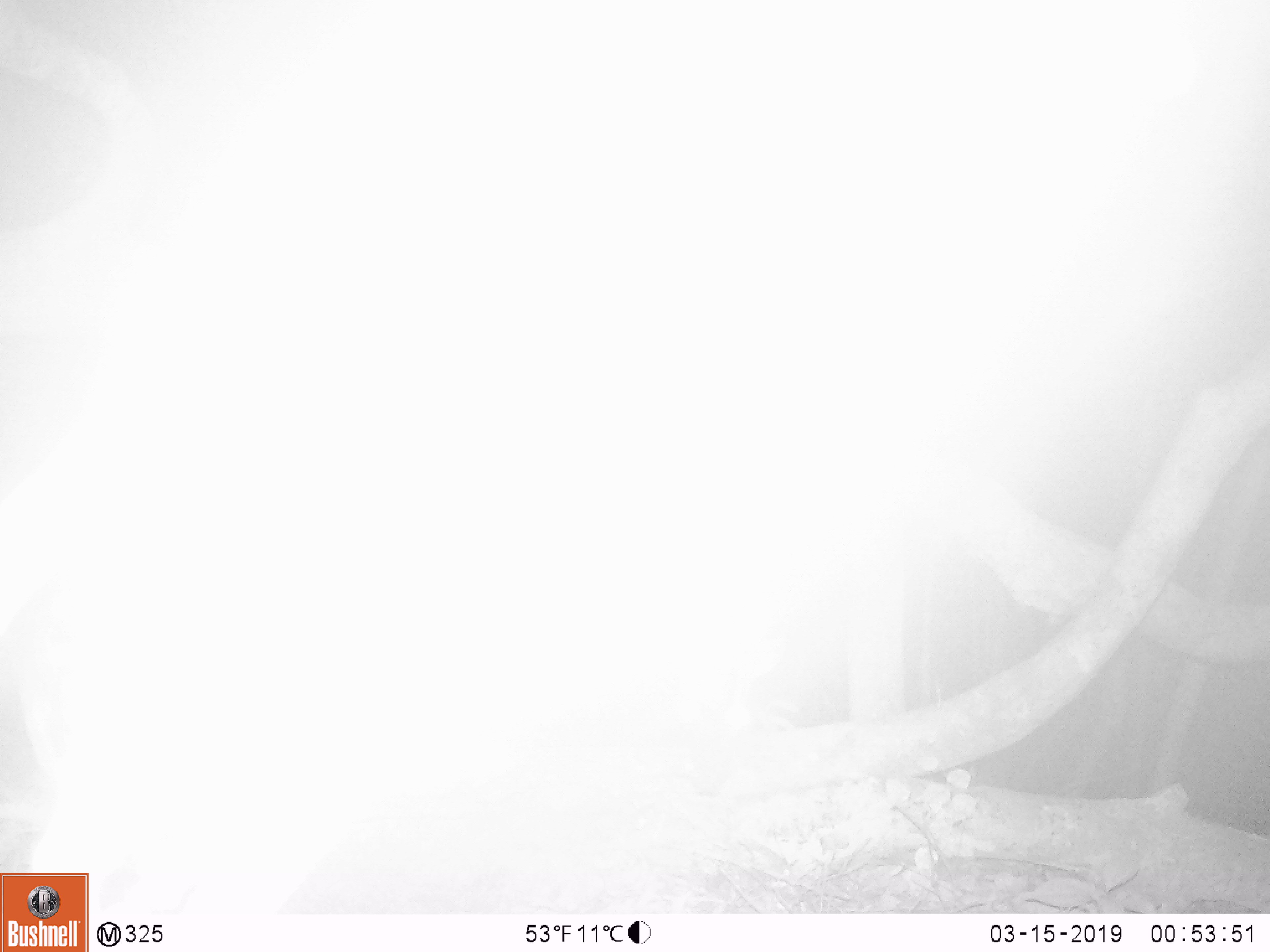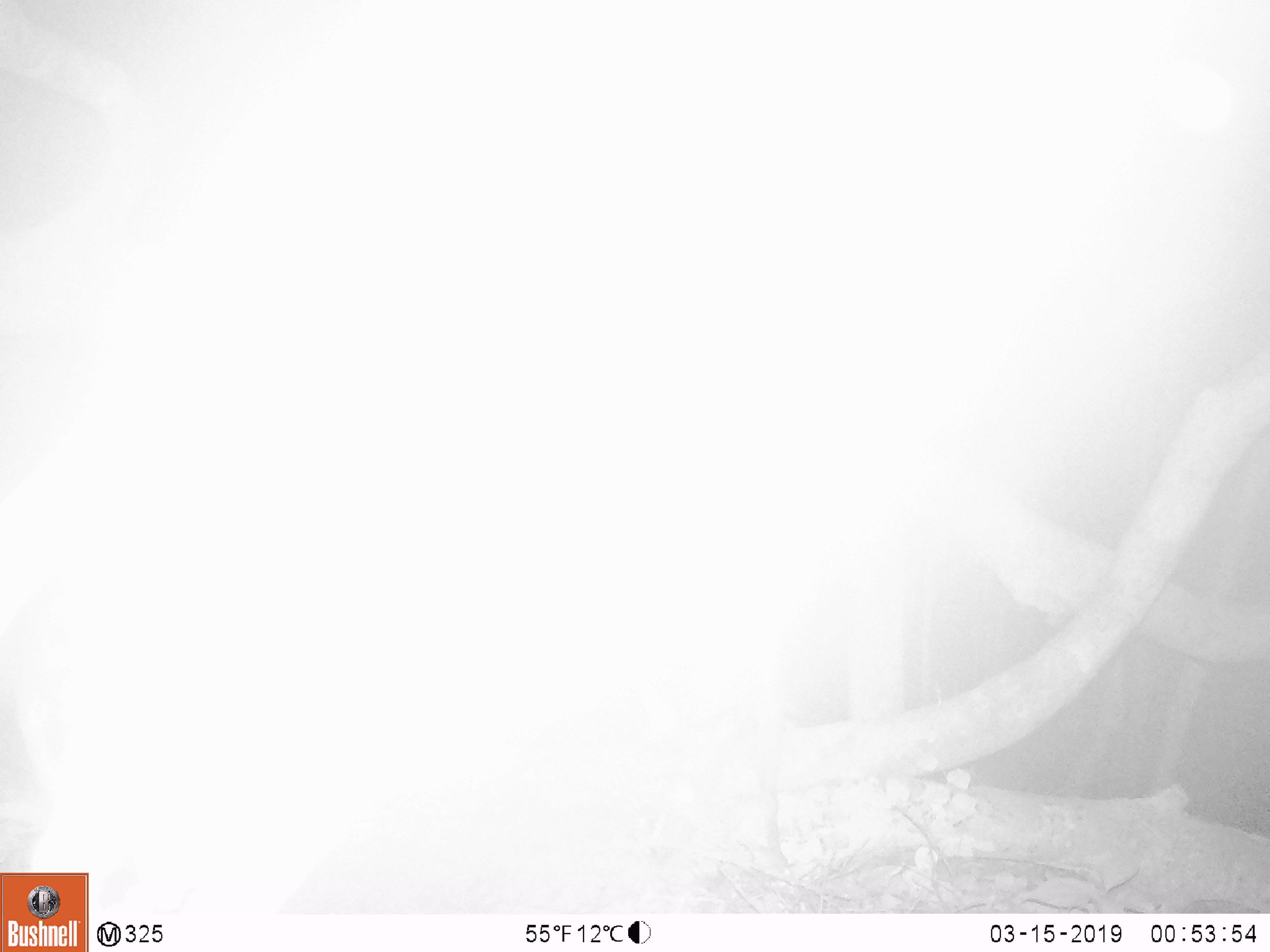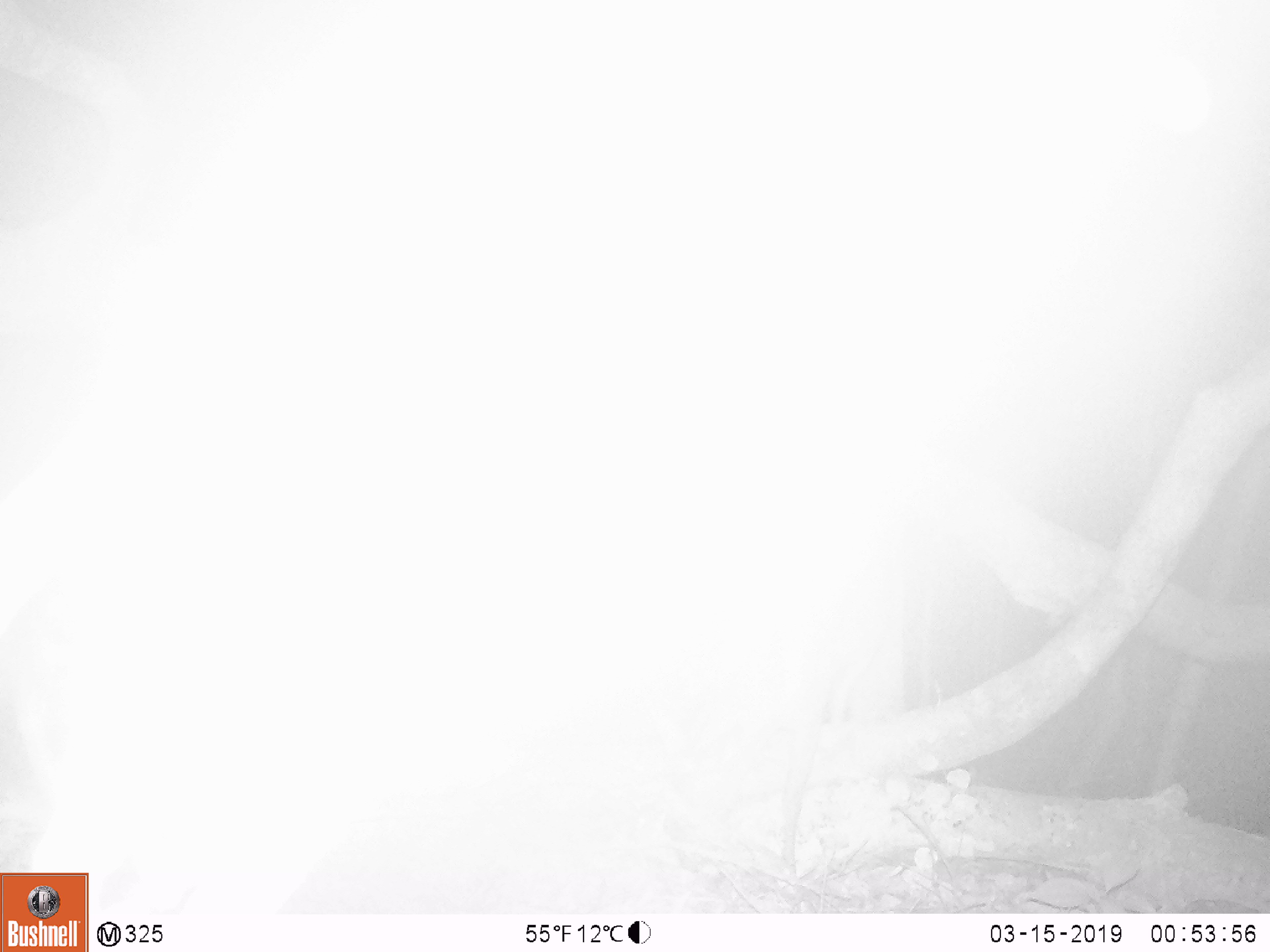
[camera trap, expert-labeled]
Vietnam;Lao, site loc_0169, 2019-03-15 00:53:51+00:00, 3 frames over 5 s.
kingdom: Animalia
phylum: Chordata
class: Mammalia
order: Artiodactyla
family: Cervidae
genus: Muntiacus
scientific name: Muntiacus rooseveltorum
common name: roosevelt's muntjac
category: roosevelts muntjac group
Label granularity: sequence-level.